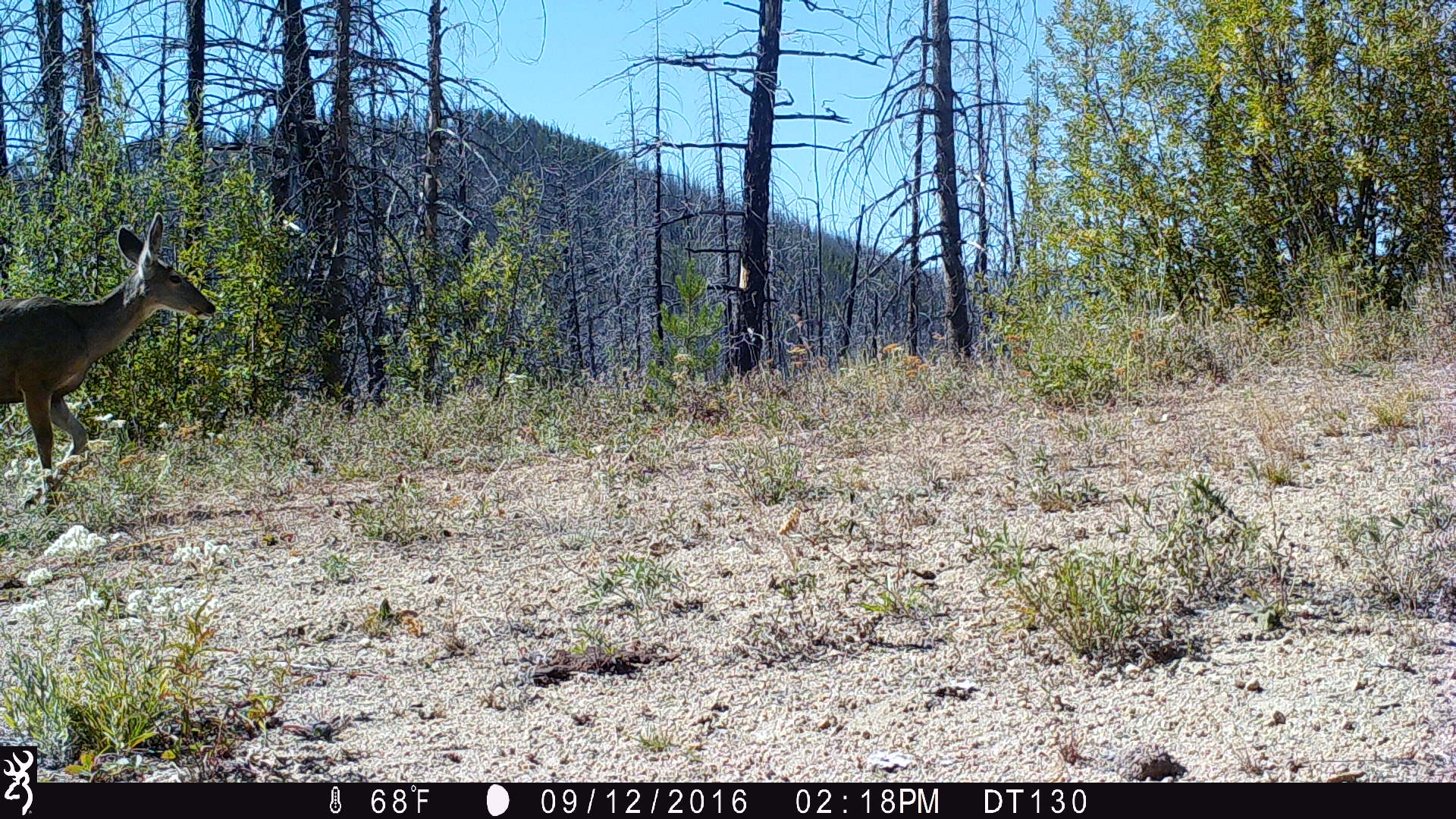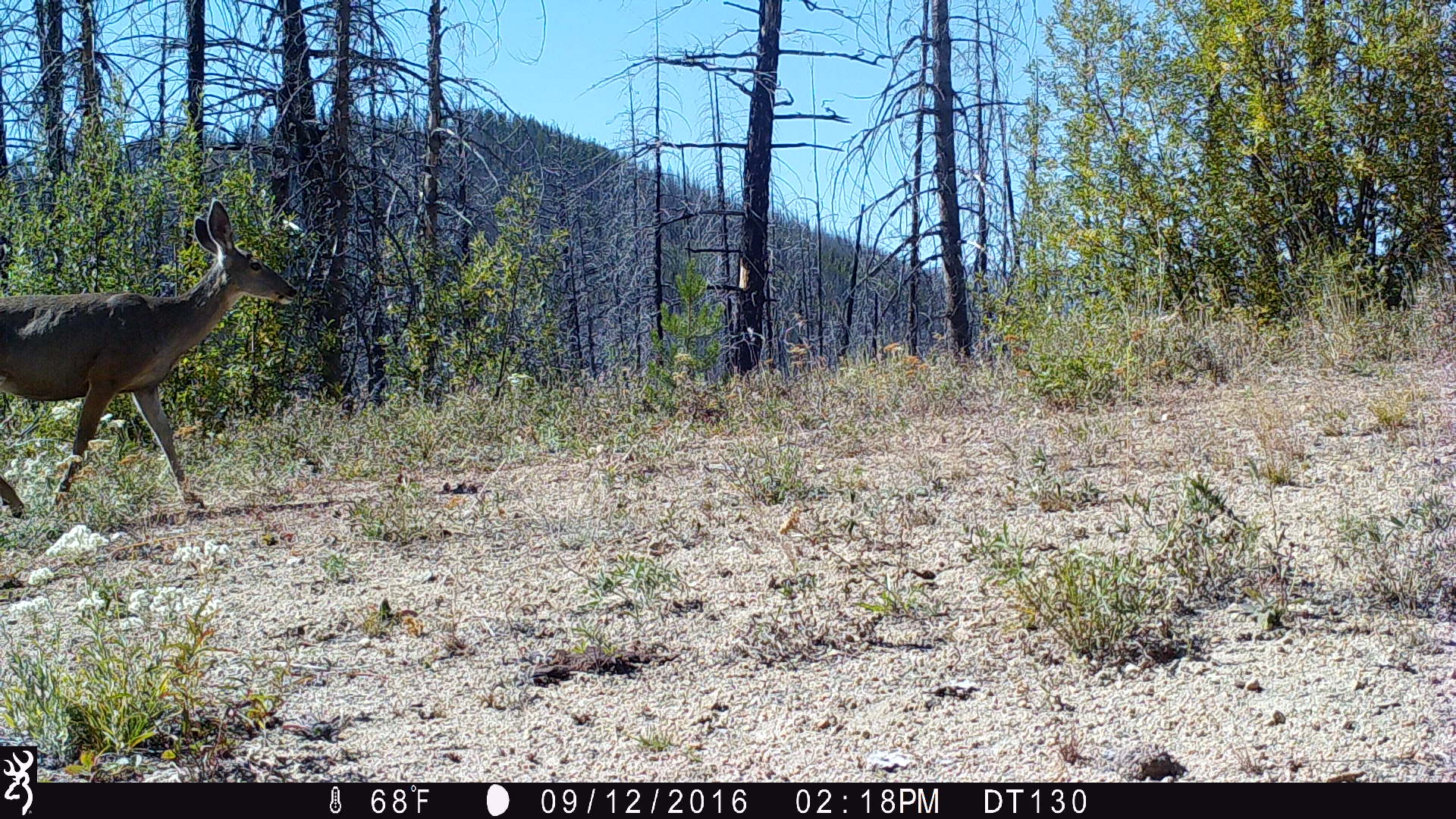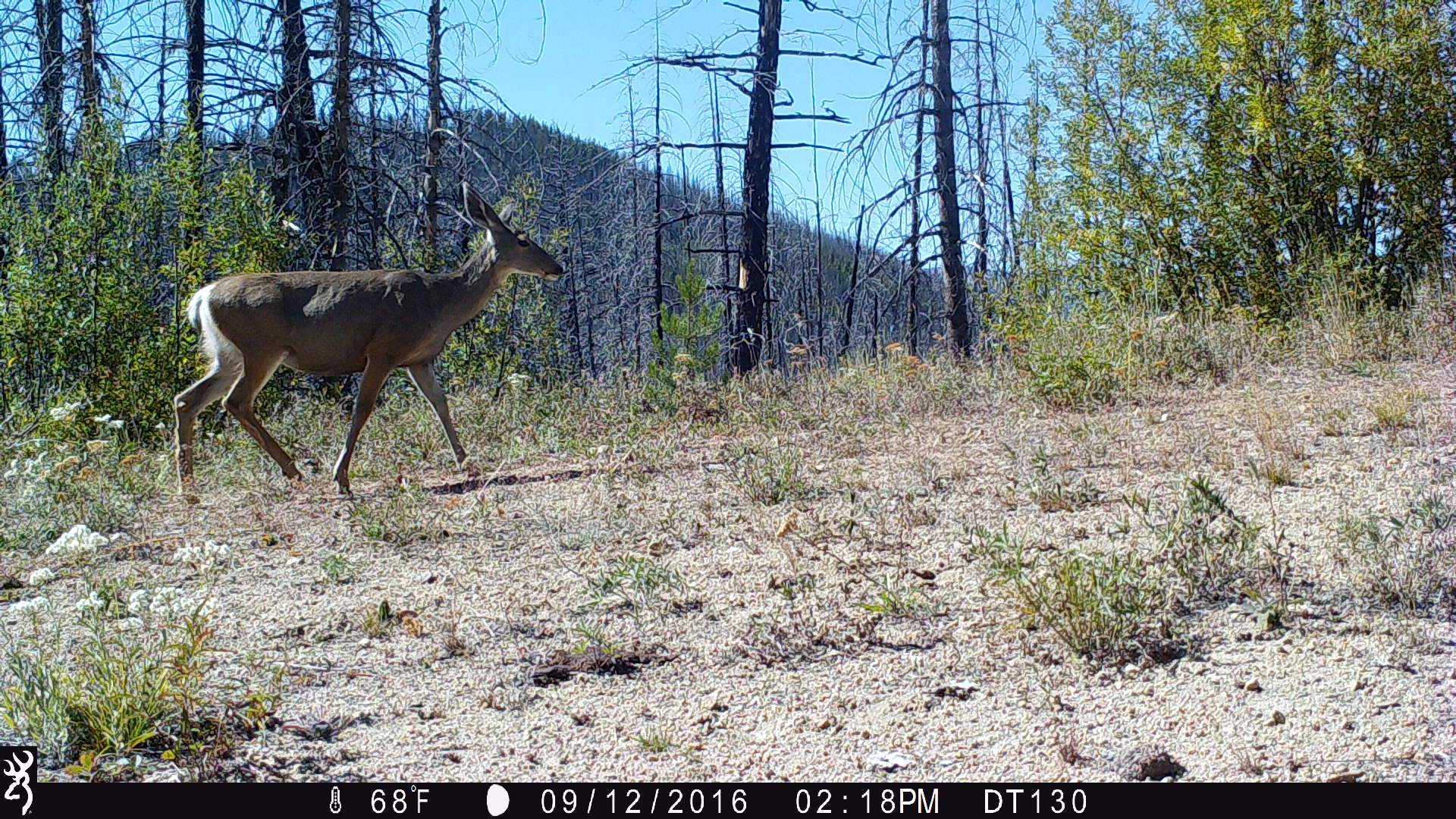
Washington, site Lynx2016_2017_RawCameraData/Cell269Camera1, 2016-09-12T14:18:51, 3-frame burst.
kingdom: Animalia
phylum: Chordata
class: Mammalia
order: Artiodactyla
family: Cervidae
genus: Odocoileus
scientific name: Odocoileus hemionus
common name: mule deer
Odocoileus hemionus (mule deer). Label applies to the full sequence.